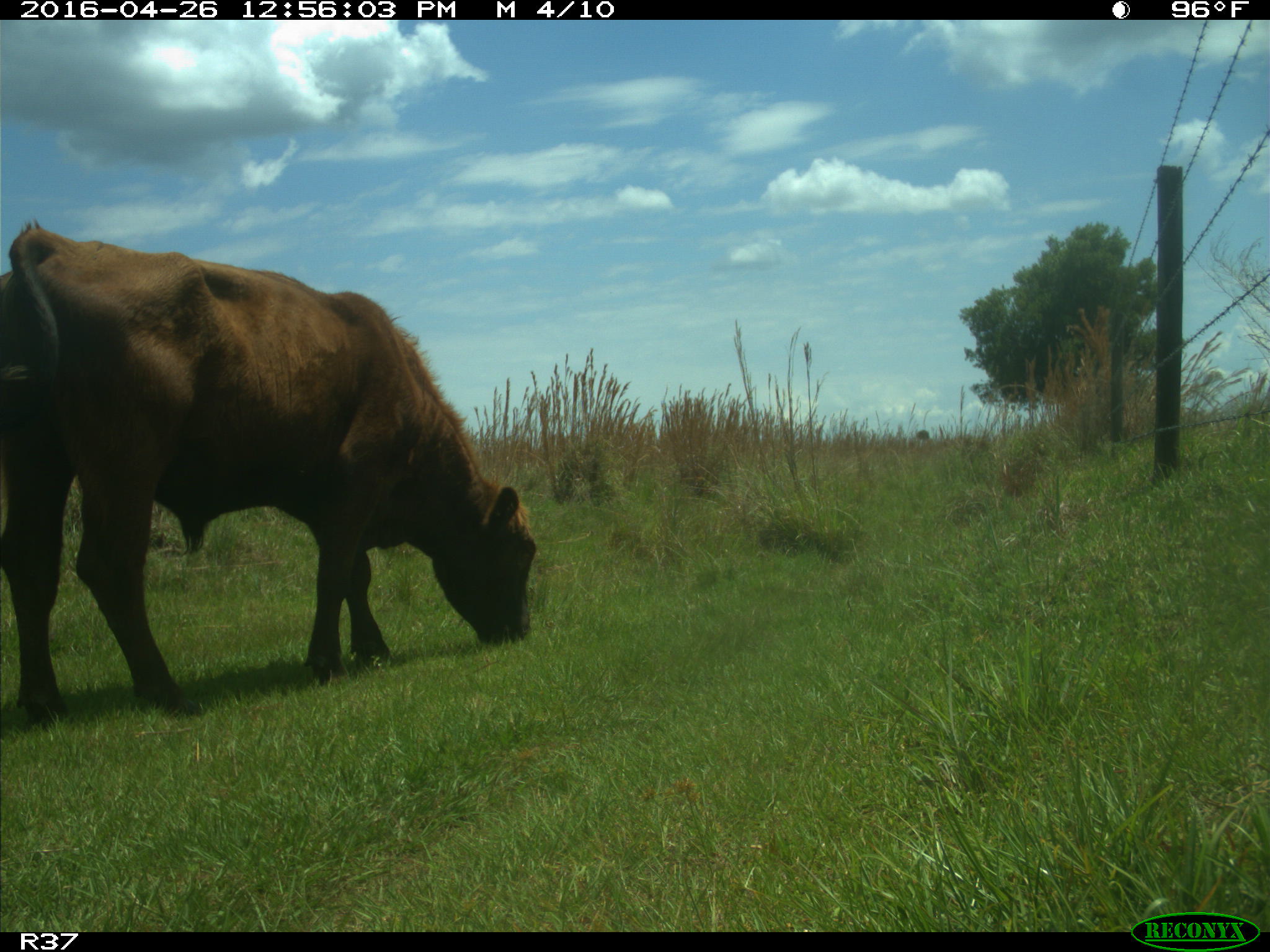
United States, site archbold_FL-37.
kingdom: Animalia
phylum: Chordata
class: Mammalia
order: Artiodactyla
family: Bovidae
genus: Bos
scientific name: Bos taurus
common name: domestic cow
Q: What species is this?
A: Bos taurus (domestic cow).